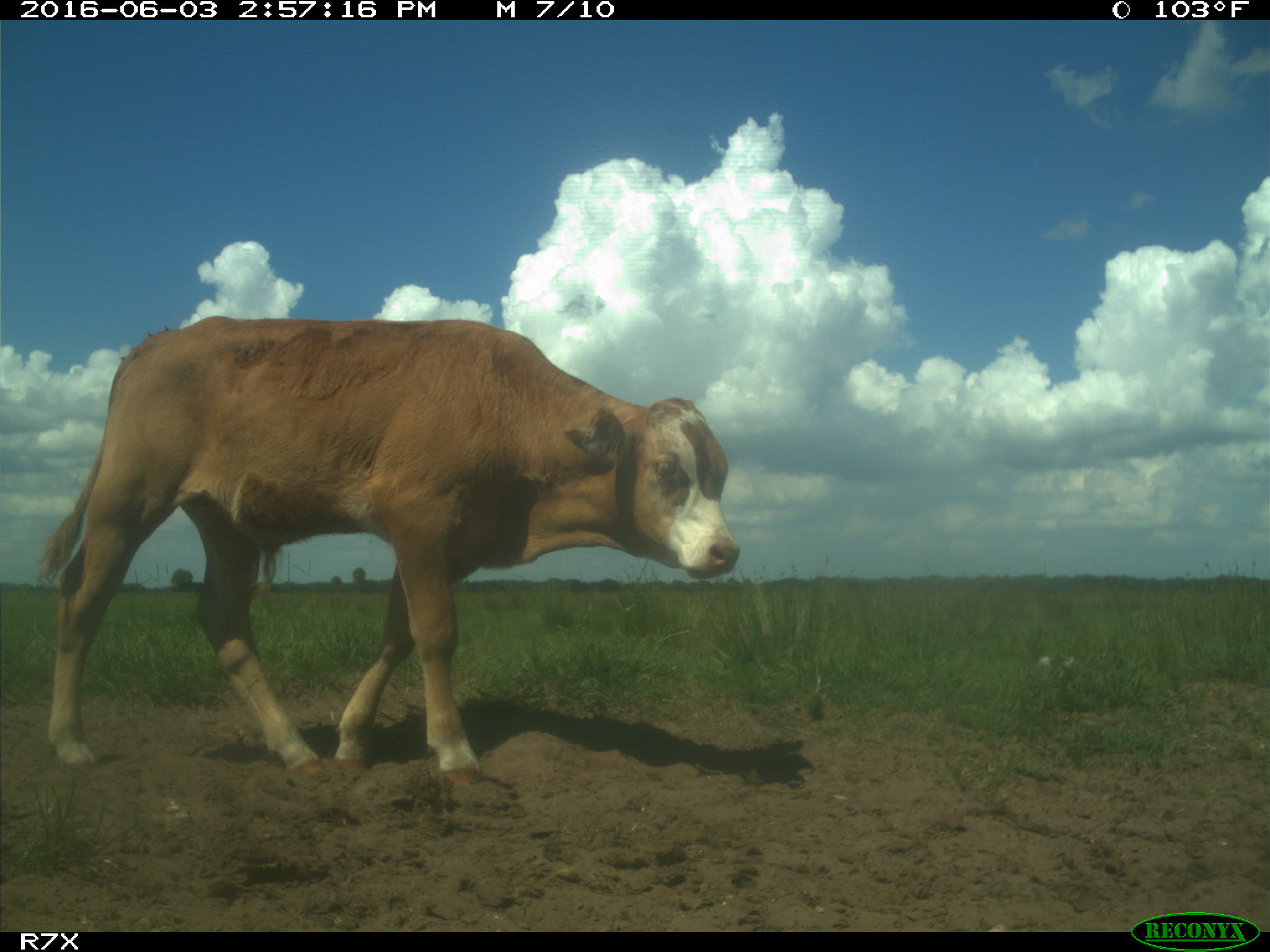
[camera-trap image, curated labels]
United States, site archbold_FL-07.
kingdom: Animalia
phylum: Chordata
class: Mammalia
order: Artiodactyla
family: Bovidae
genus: Bos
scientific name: Bos taurus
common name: domestic cow